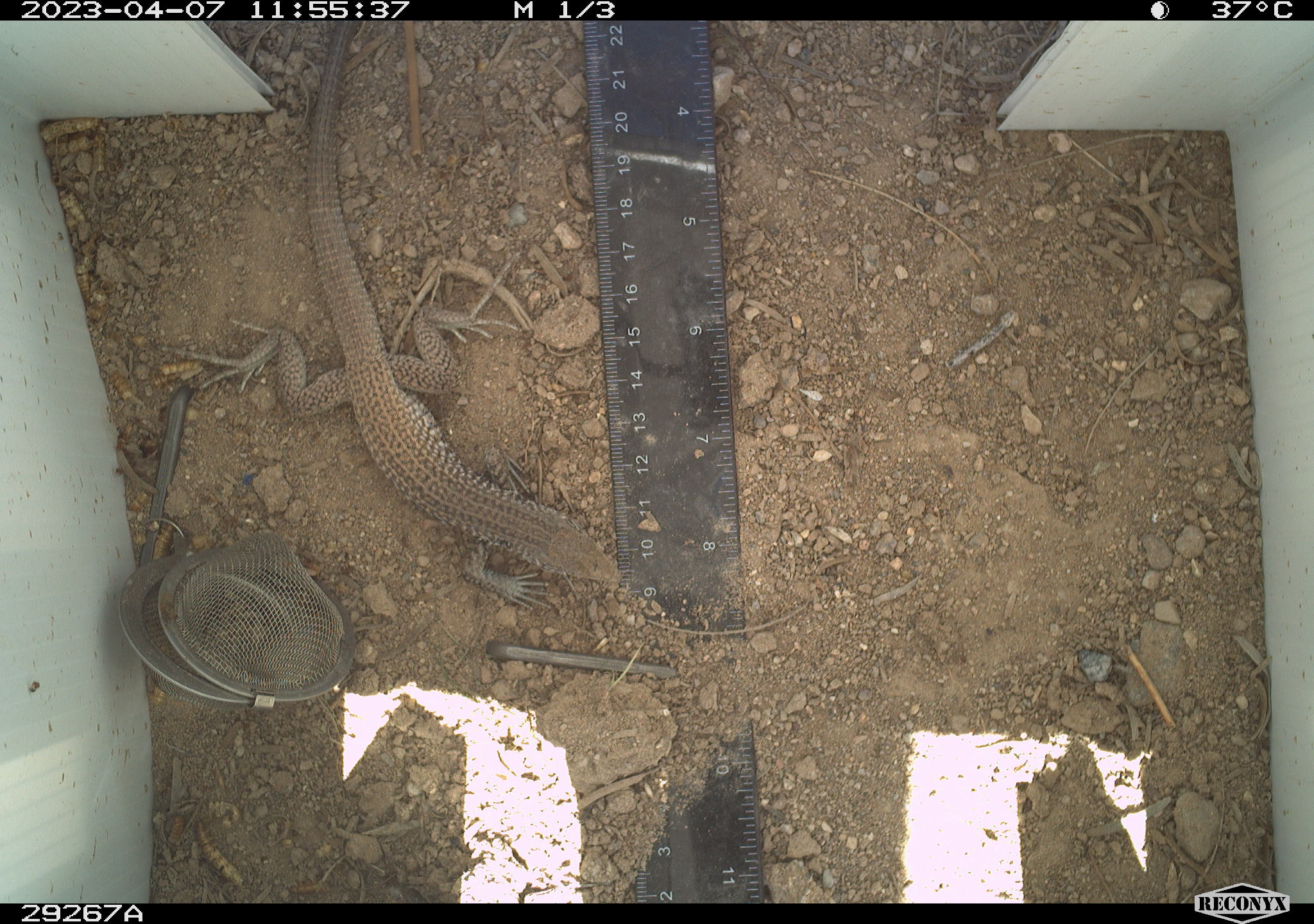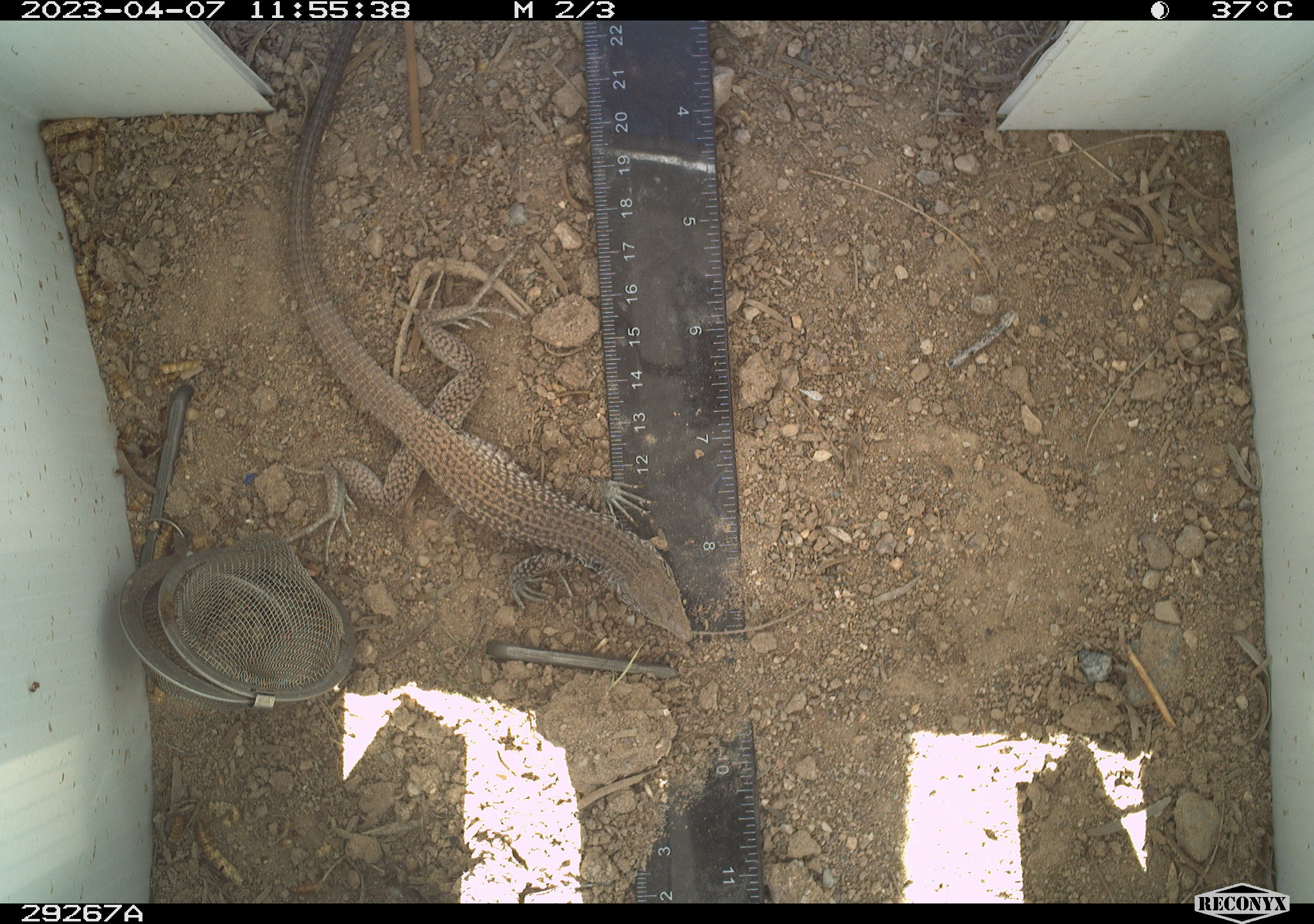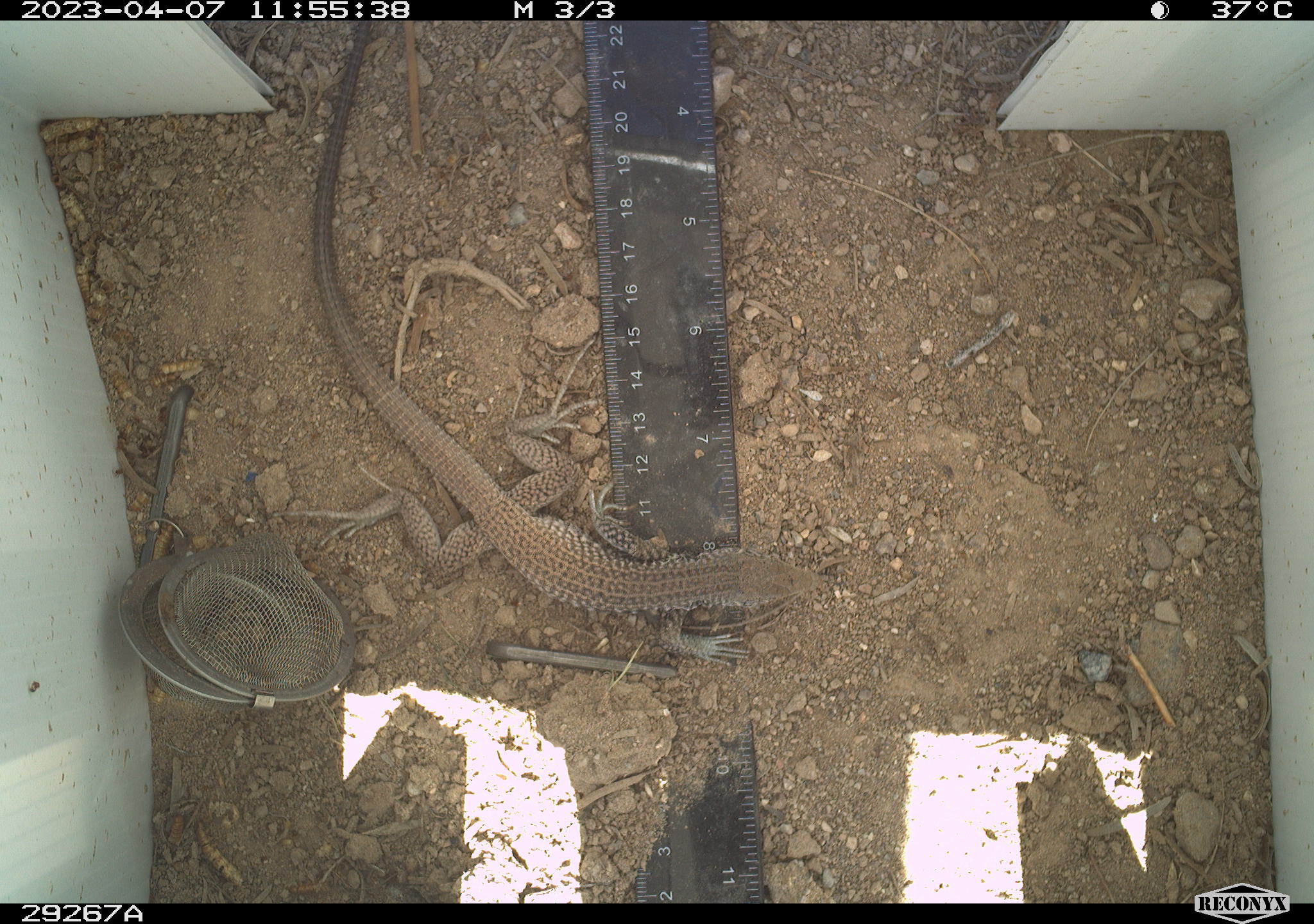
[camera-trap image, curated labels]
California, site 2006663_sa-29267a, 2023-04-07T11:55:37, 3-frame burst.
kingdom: Animalia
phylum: Chordata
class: Reptilia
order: Squamata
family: Teiidae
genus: Aspidoscelis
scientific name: Aspidoscelis tigris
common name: western whiptail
Western whiptail (Aspidoscelis tigris).